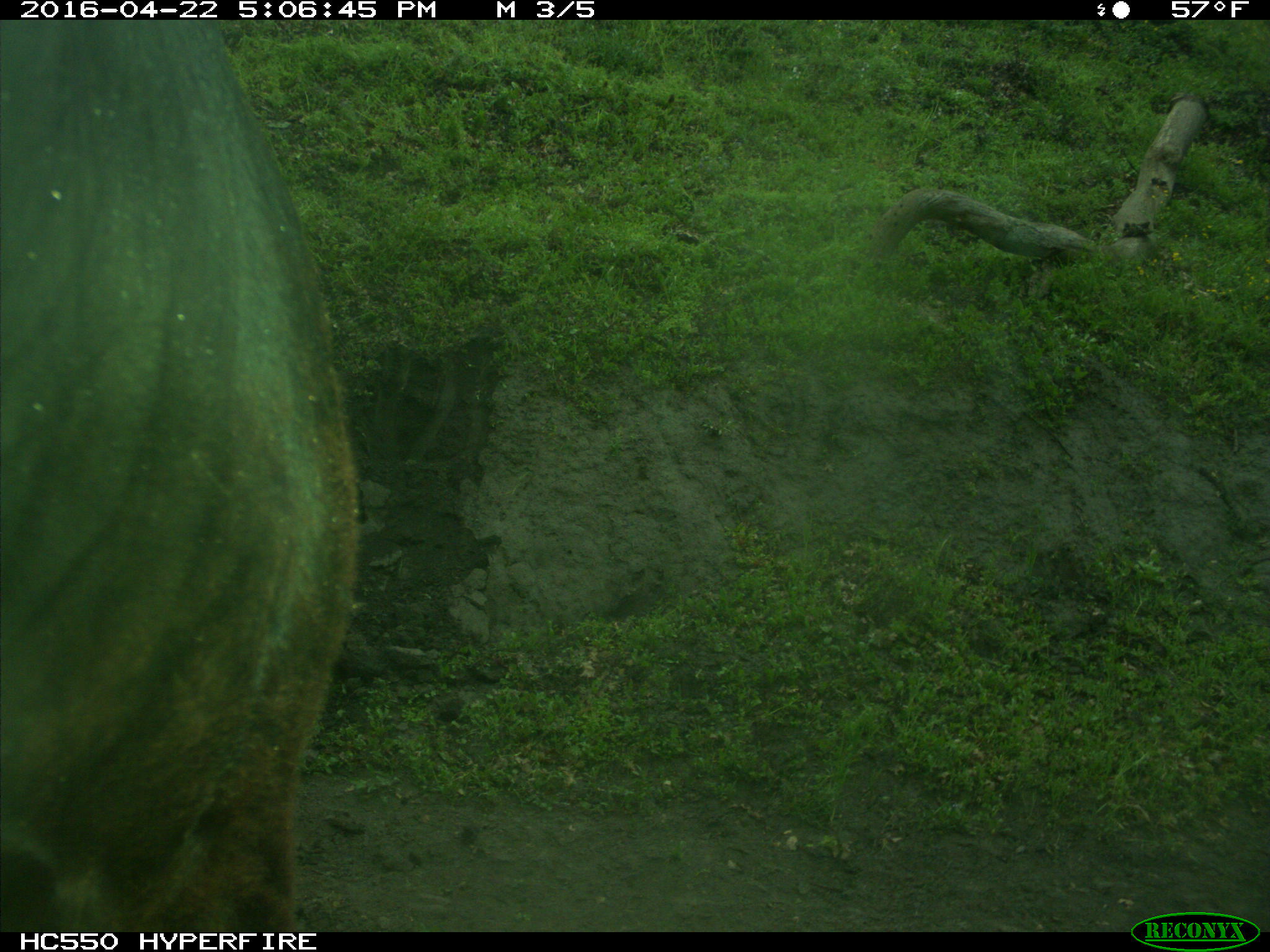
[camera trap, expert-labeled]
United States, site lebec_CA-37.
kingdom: Animalia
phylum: Chordata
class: Mammalia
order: Artiodactyla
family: Bovidae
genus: Bos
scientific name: Bos taurus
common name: domestic cow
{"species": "Bos taurus (domestic cow)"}